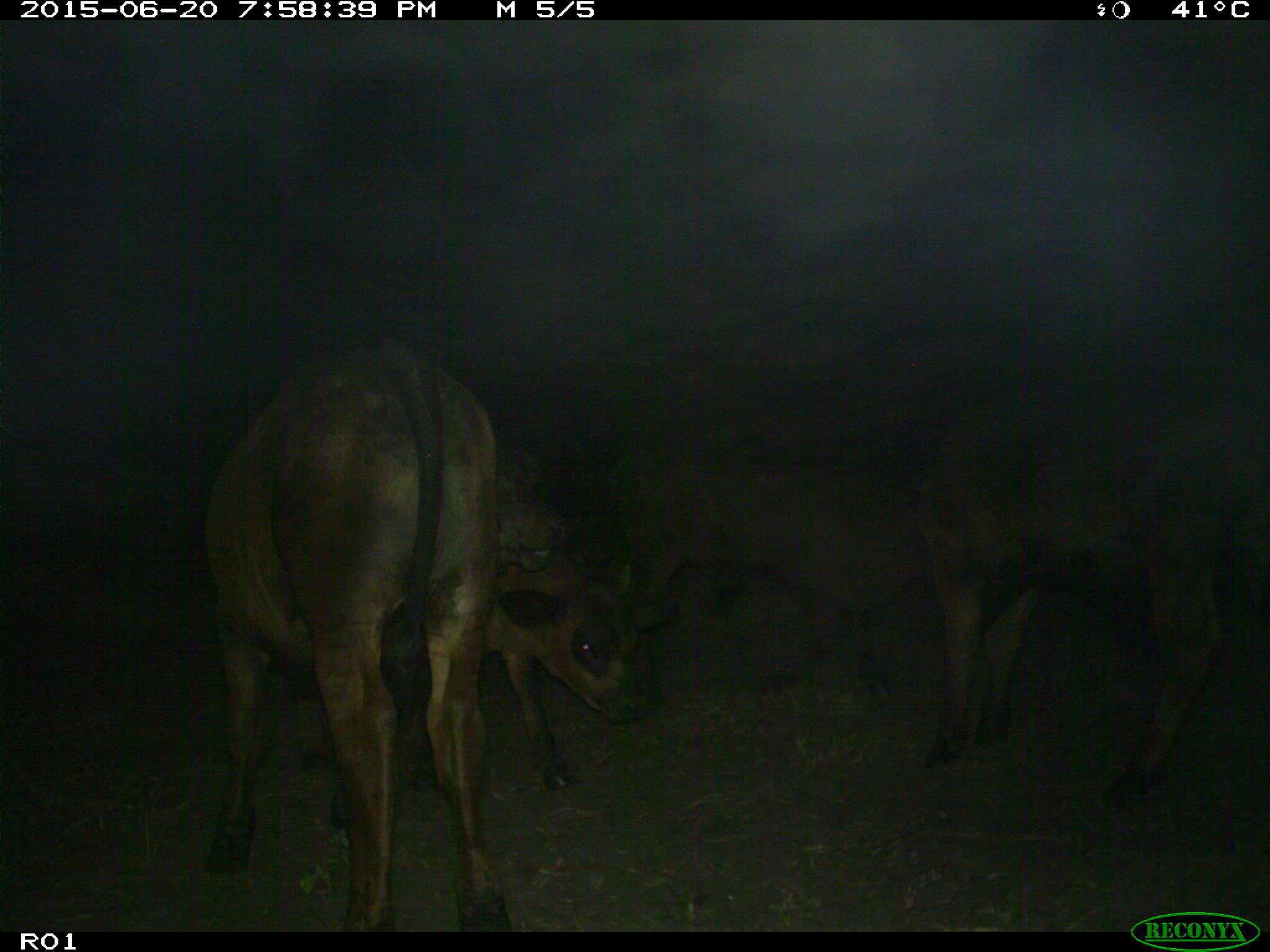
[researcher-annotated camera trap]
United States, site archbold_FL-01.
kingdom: Animalia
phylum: Chordata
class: Mammalia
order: Artiodactyla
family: Bovidae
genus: Bos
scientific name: Bos taurus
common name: domestic cow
Bos taurus (domestic cow).